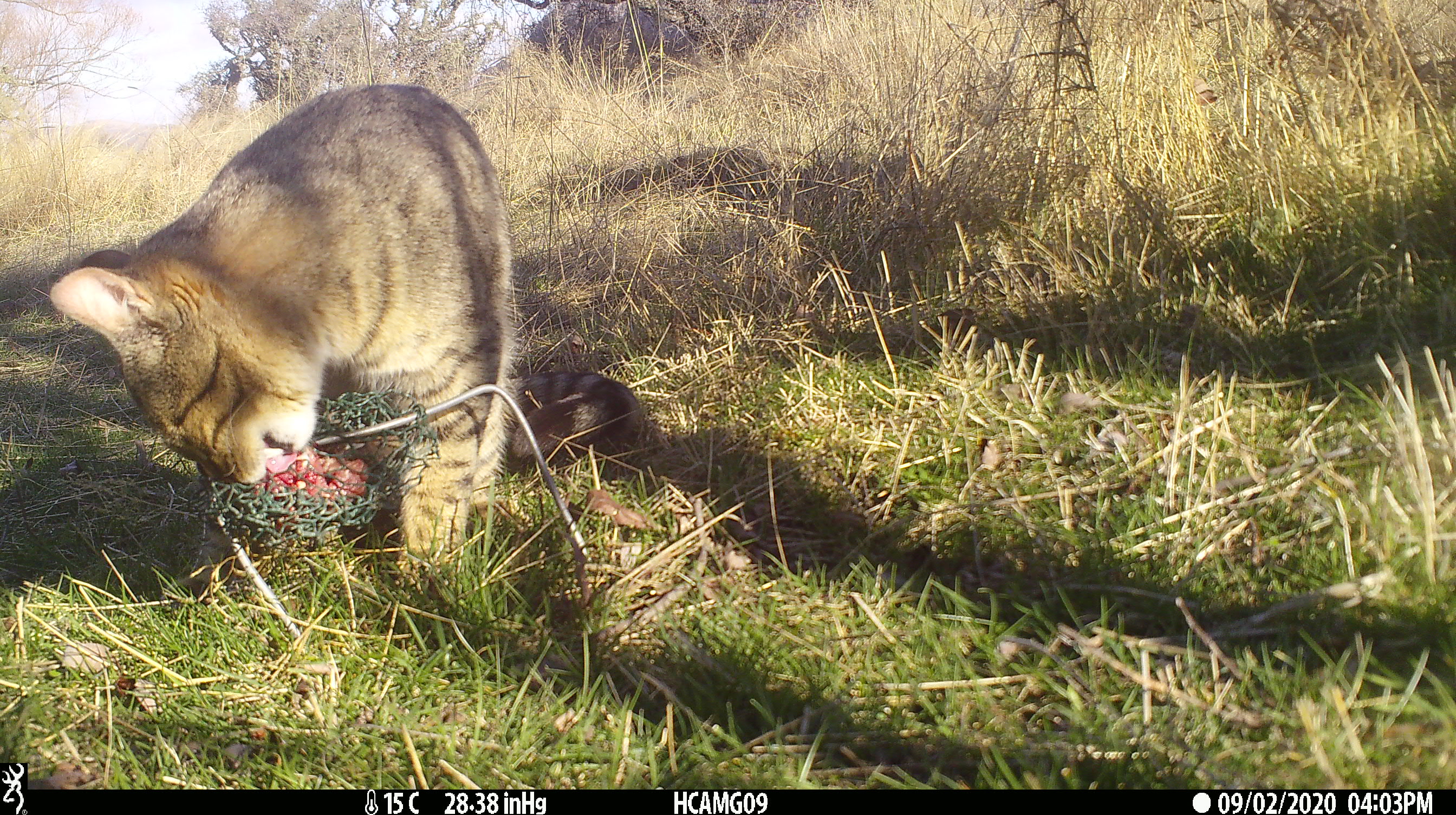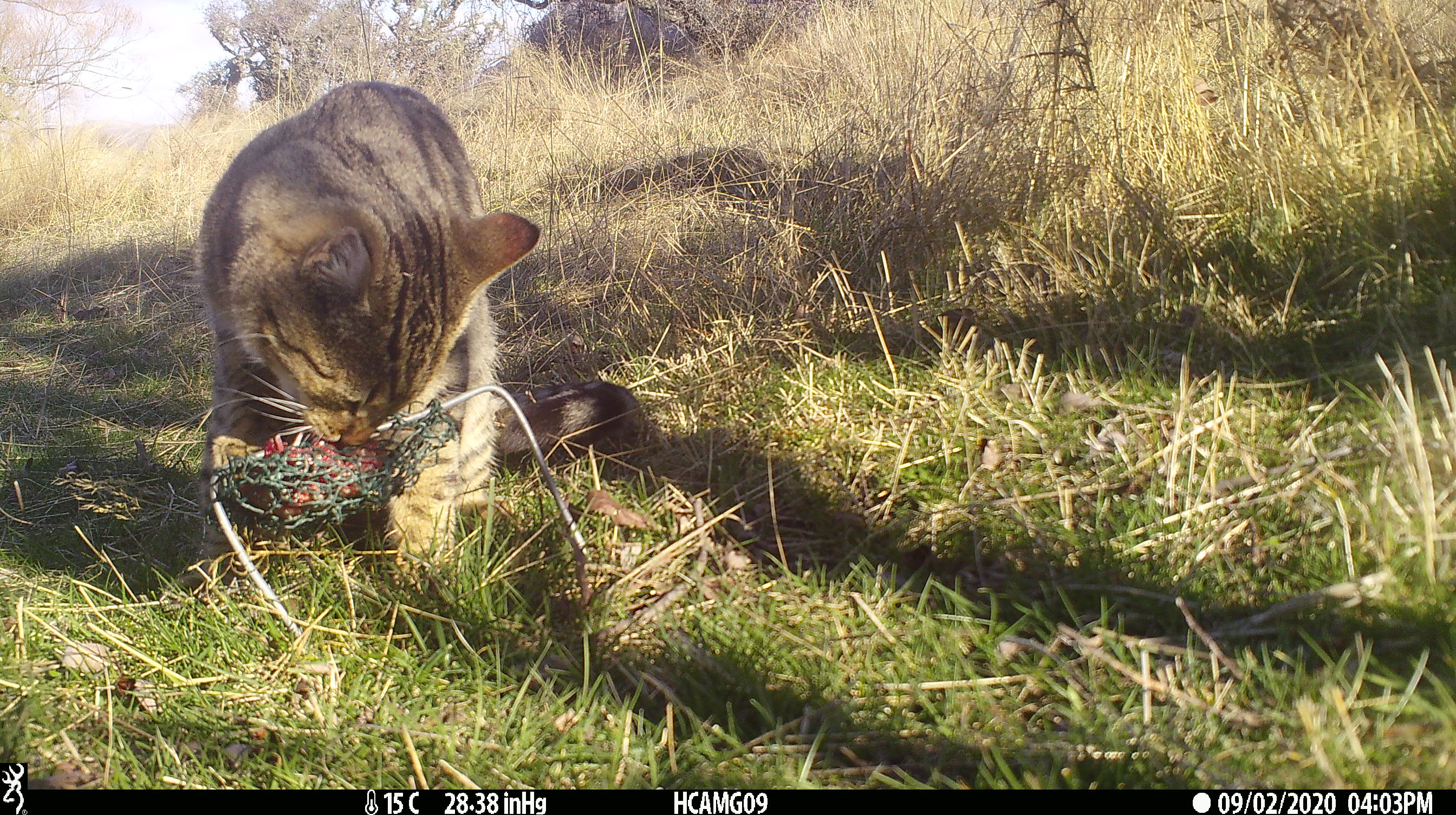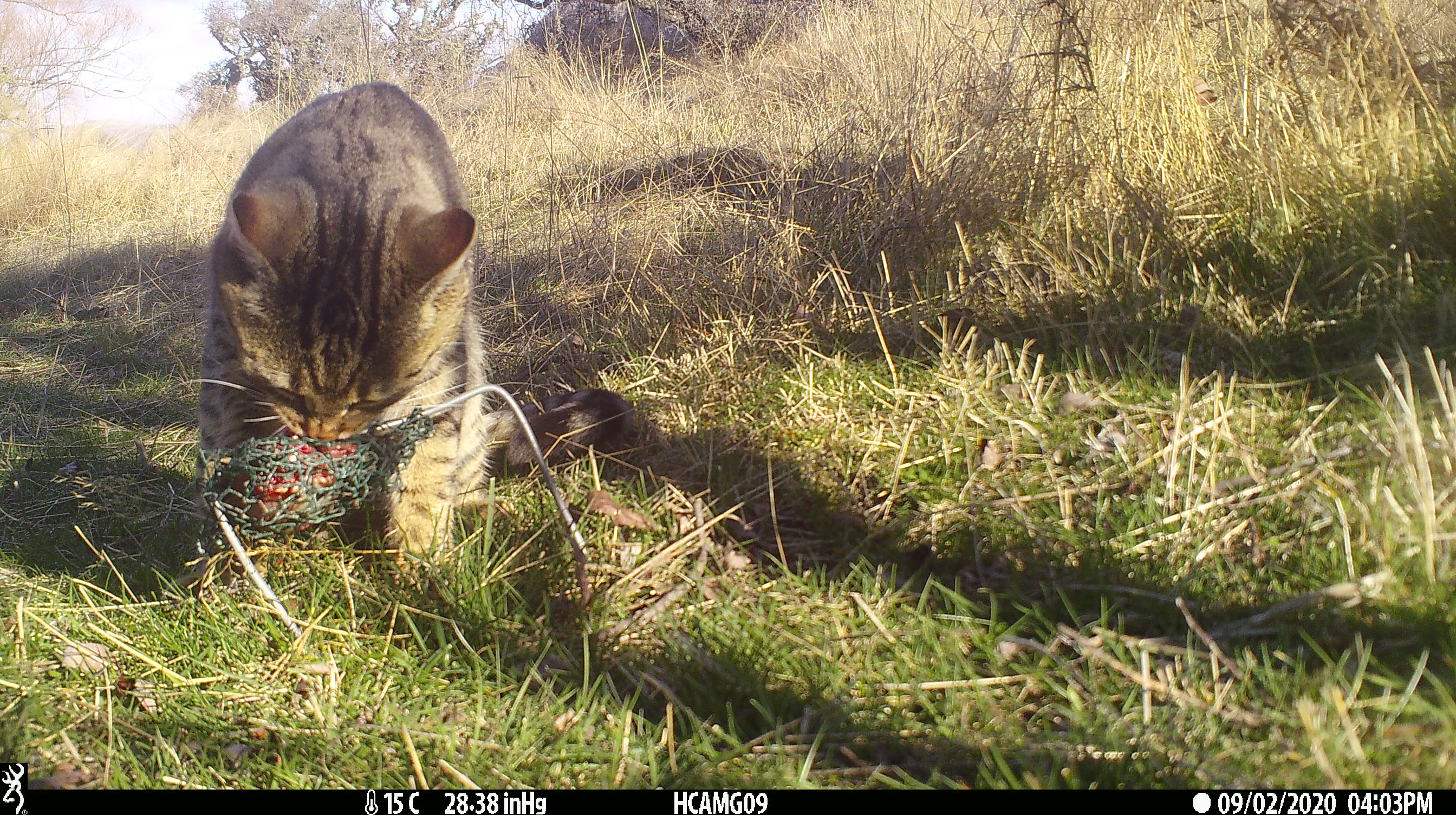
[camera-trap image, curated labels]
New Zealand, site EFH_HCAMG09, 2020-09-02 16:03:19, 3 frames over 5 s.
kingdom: Animalia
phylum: Chordata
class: Mammalia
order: Carnivora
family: Felidae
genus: Felis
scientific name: Felis catus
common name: domestic cat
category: cat